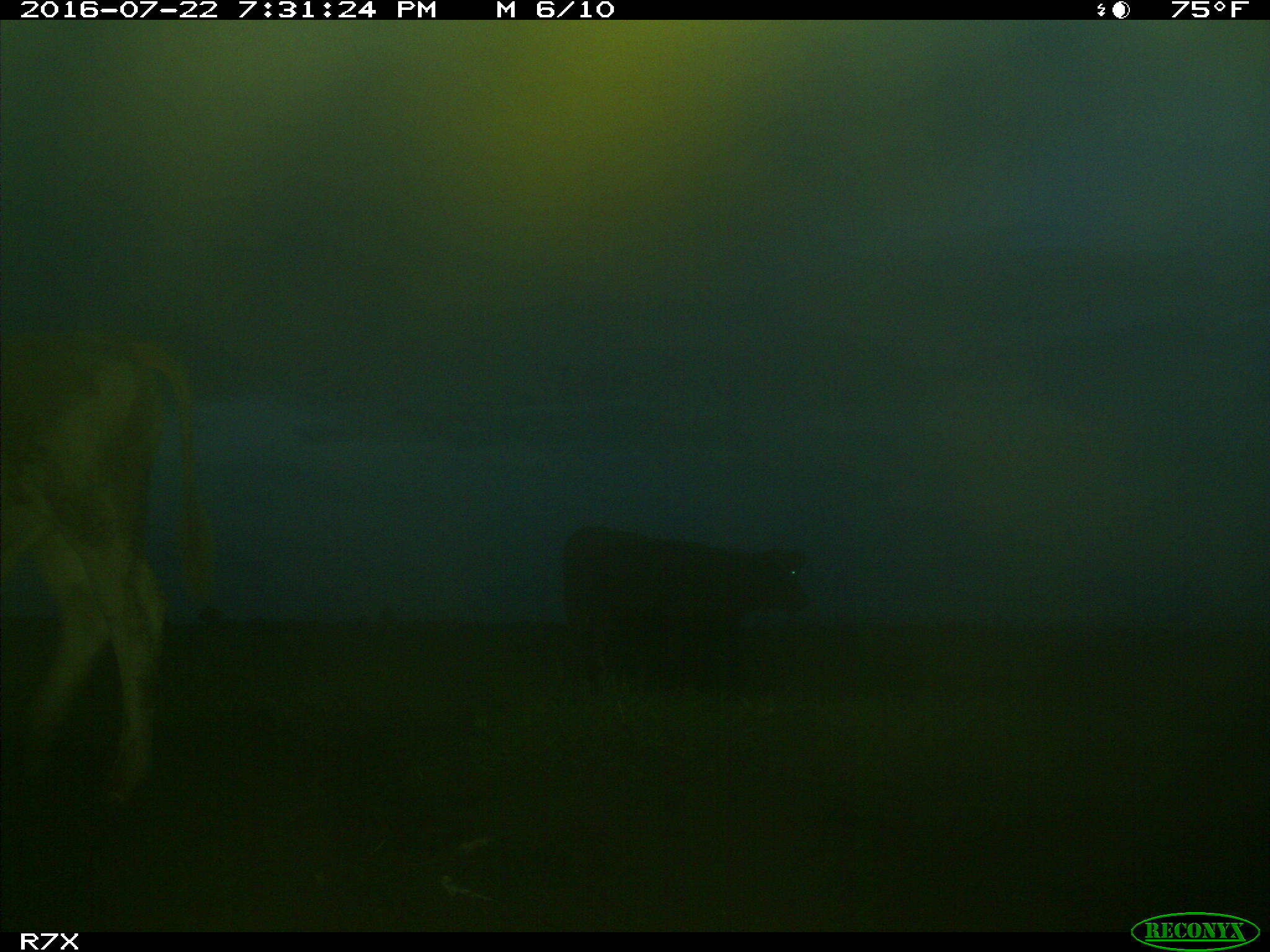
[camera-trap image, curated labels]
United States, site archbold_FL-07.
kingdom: Animalia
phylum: Chordata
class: Mammalia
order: Artiodactyla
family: Bovidae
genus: Bos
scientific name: Bos taurus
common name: domestic cow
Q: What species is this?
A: Bos taurus (domestic cow).